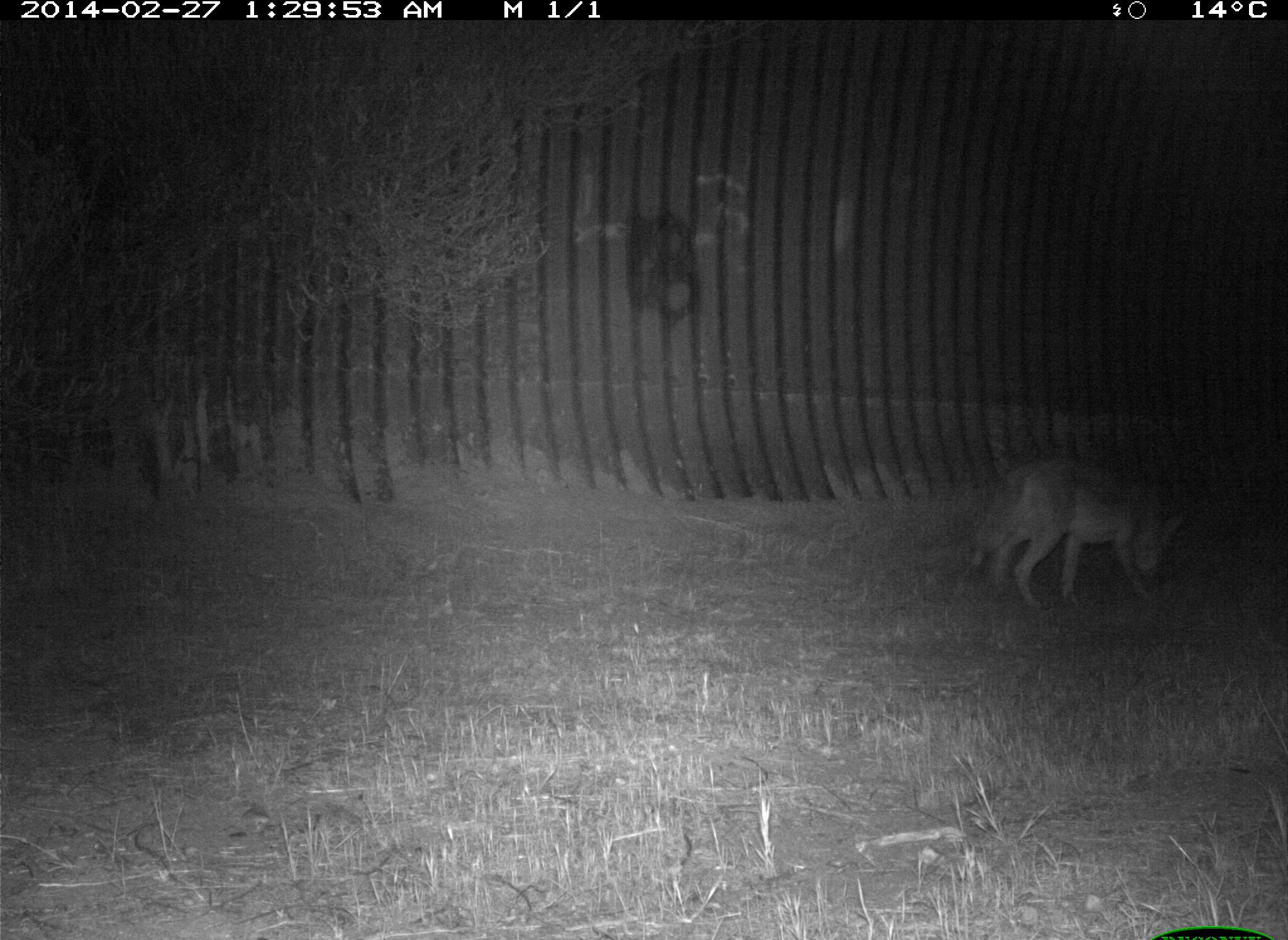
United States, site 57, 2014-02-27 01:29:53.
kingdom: Animalia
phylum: Chordata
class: Mammalia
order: Carnivora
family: Canidae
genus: Canis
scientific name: Canis latrans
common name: coyote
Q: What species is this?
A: Coyote (Canis latrans).